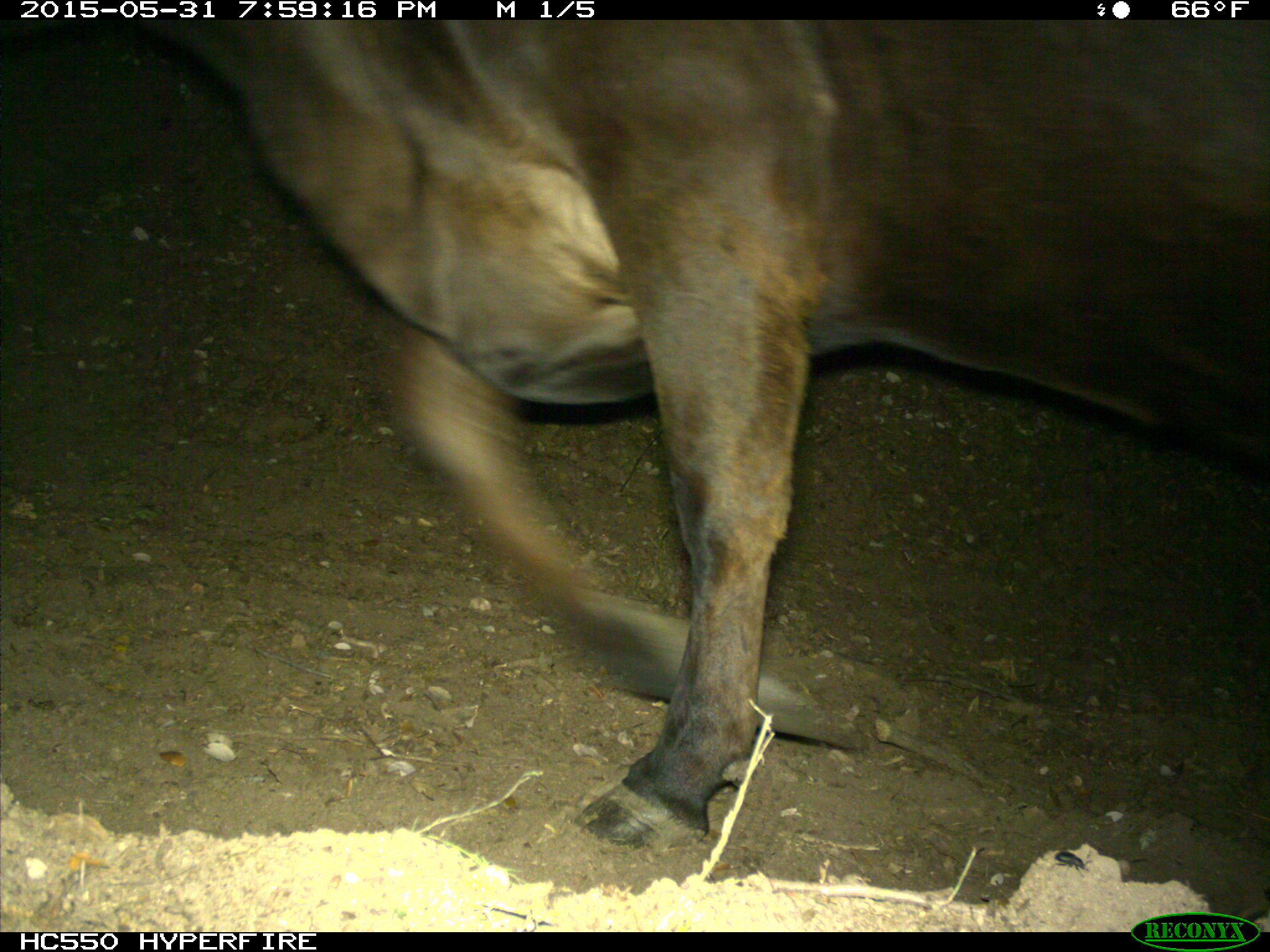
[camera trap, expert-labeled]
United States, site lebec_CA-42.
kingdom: Animalia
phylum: Chordata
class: Mammalia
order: Artiodactyla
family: Bovidae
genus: Bos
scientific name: Bos taurus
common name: domestic cow